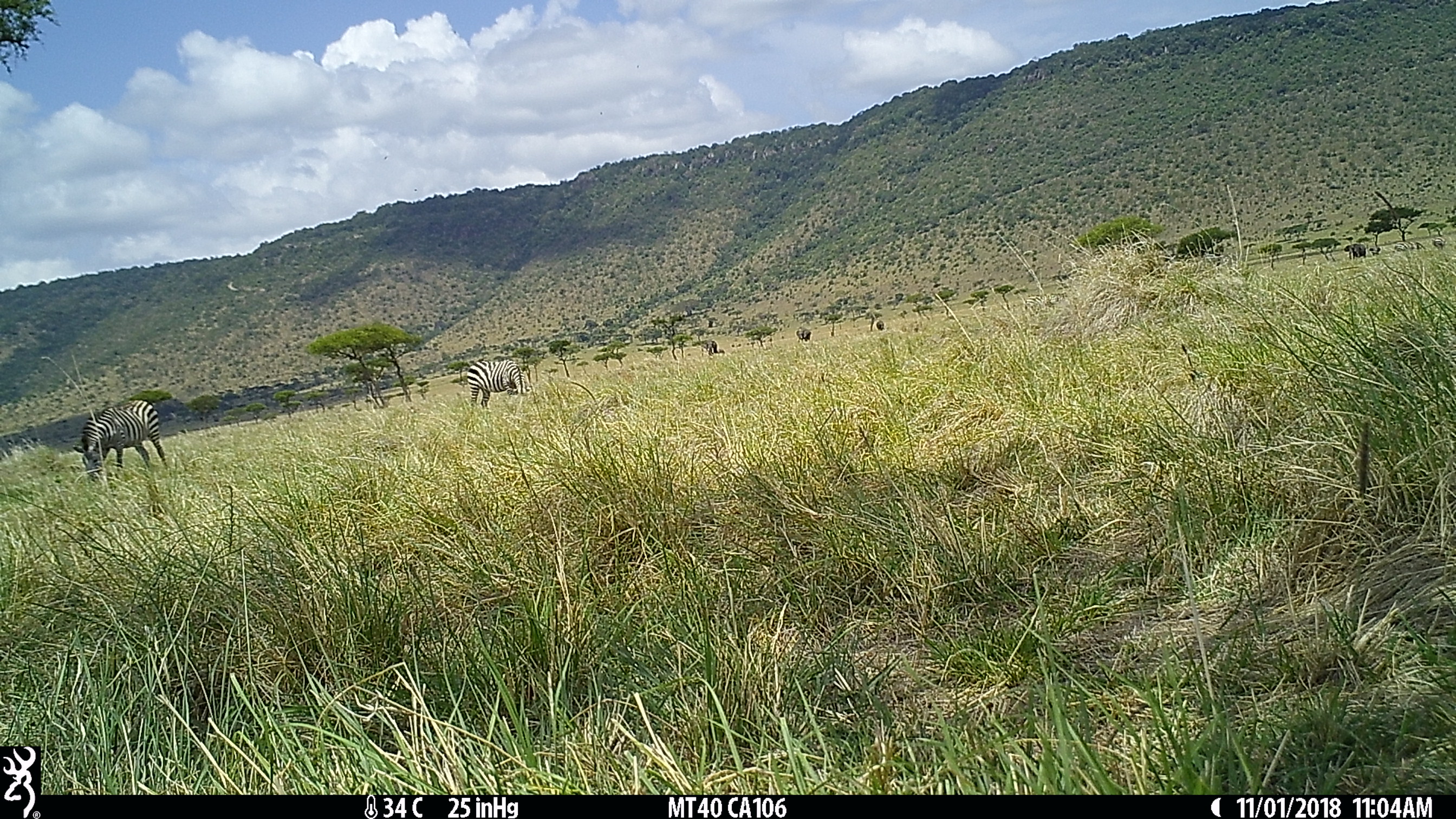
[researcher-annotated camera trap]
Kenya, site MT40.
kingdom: Animalia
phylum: Chordata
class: Mammalia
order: Perissodactyla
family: Equidae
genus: Equus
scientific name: Equus quagga burchellii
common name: burchell's zebra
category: zebra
Zebra (burchell's zebra) (Equus quagga burchellii).